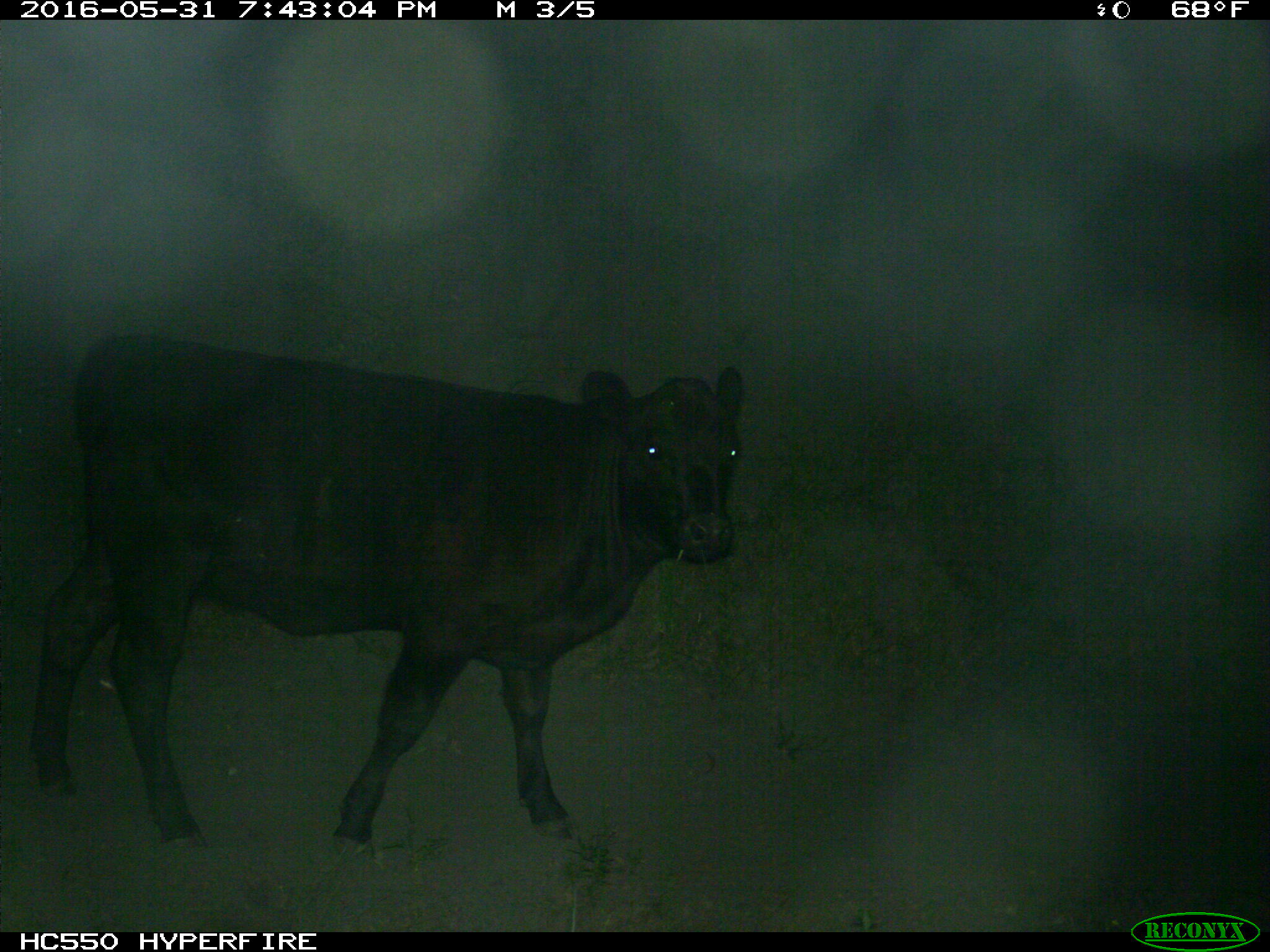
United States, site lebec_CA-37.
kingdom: Animalia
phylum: Chordata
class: Mammalia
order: Artiodactyla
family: Bovidae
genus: Bos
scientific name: Bos taurus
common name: domestic cow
Bos taurus (domestic cow).